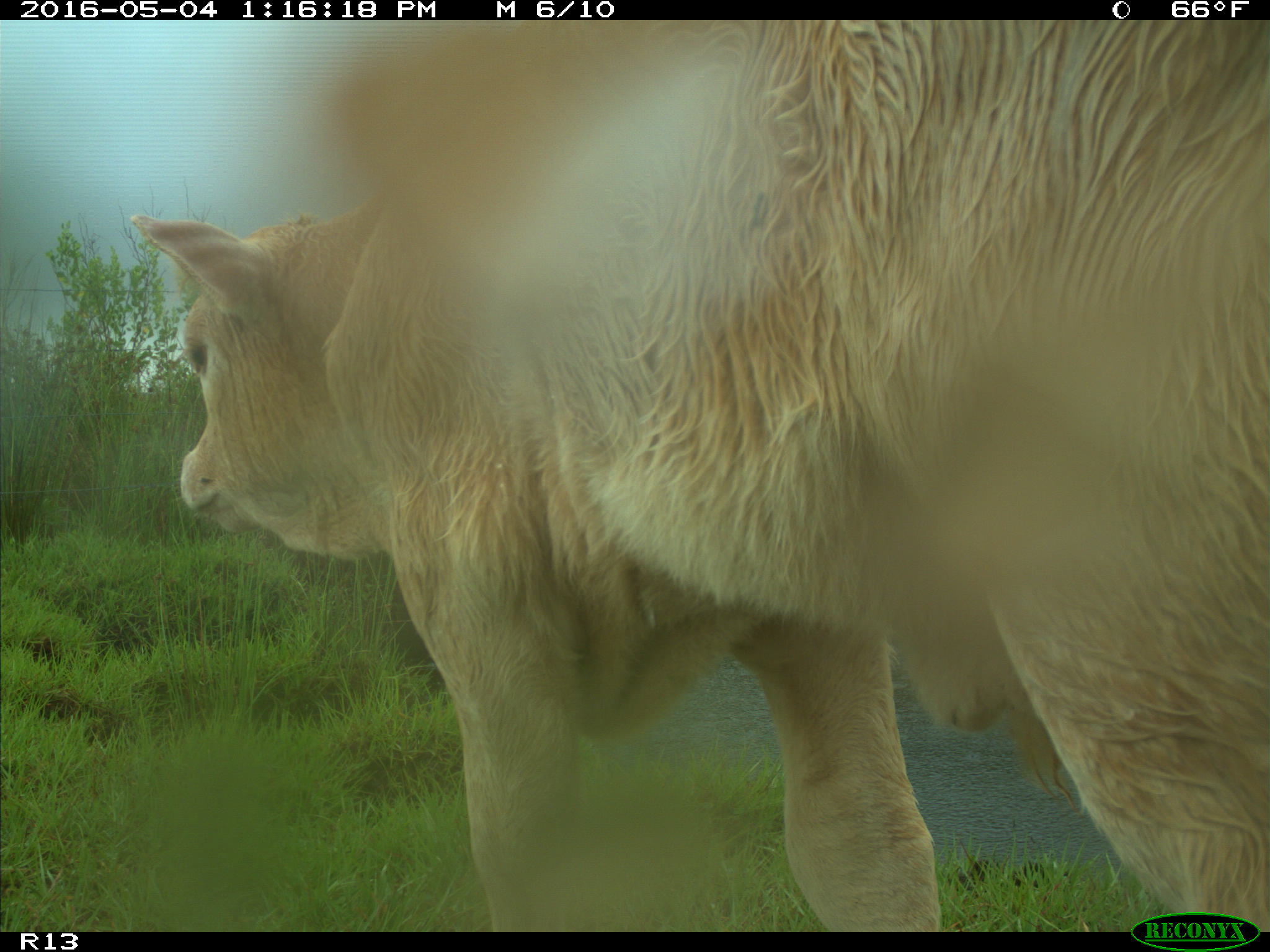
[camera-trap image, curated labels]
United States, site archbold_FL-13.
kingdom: Animalia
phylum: Chordata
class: Mammalia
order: Artiodactyla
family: Bovidae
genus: Bos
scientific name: Bos taurus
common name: domestic cow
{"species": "Bos taurus (domestic cow)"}